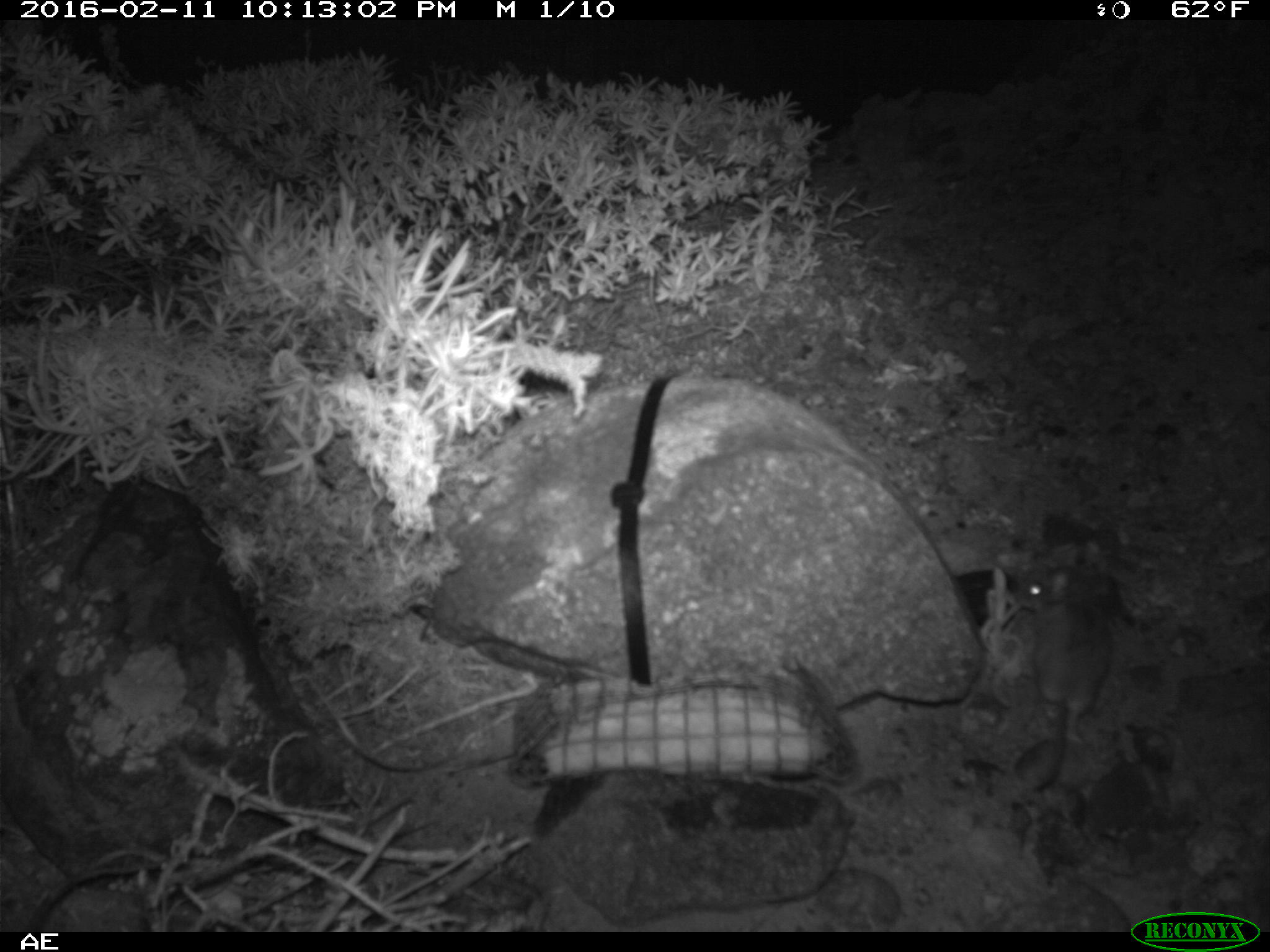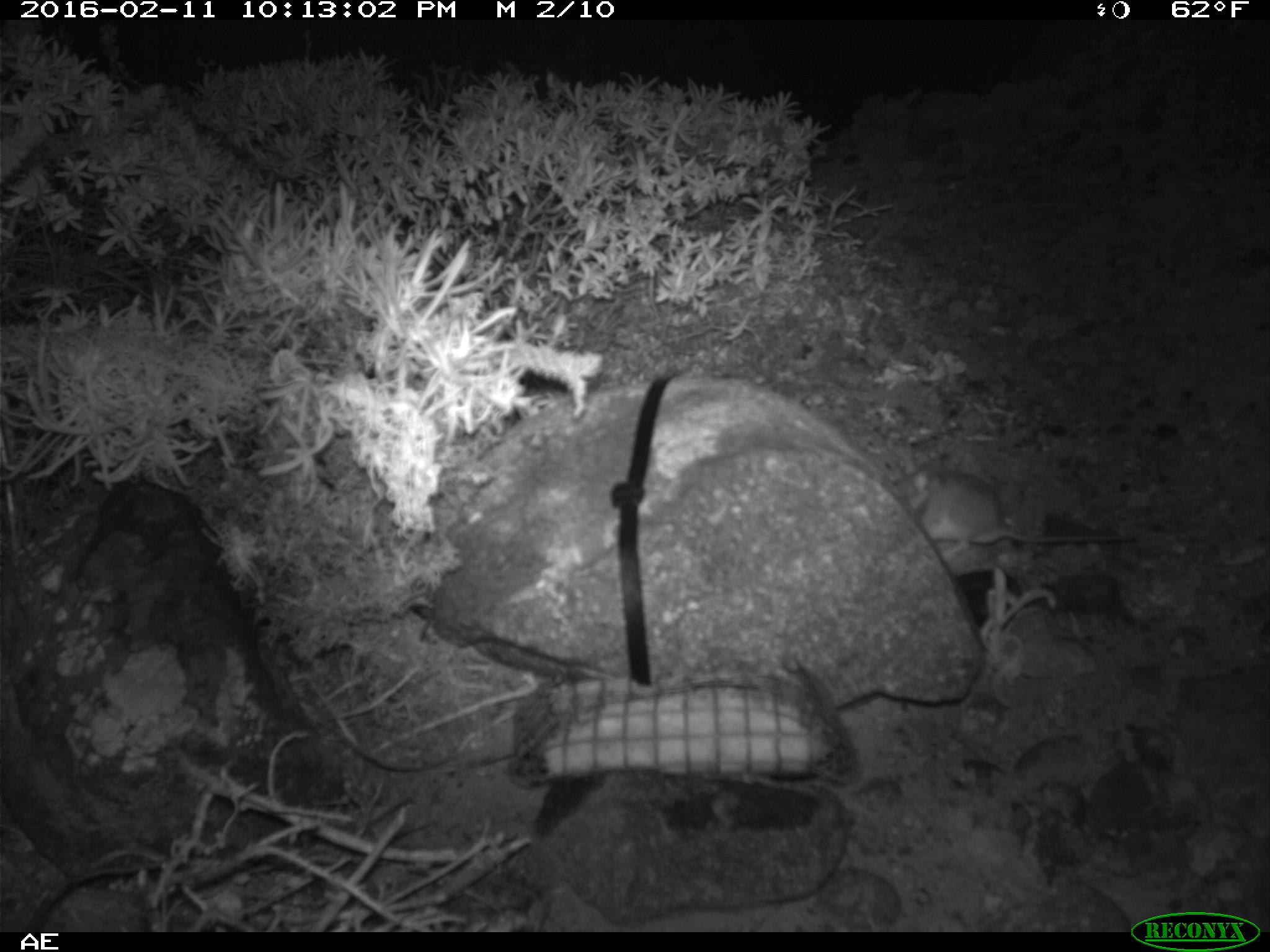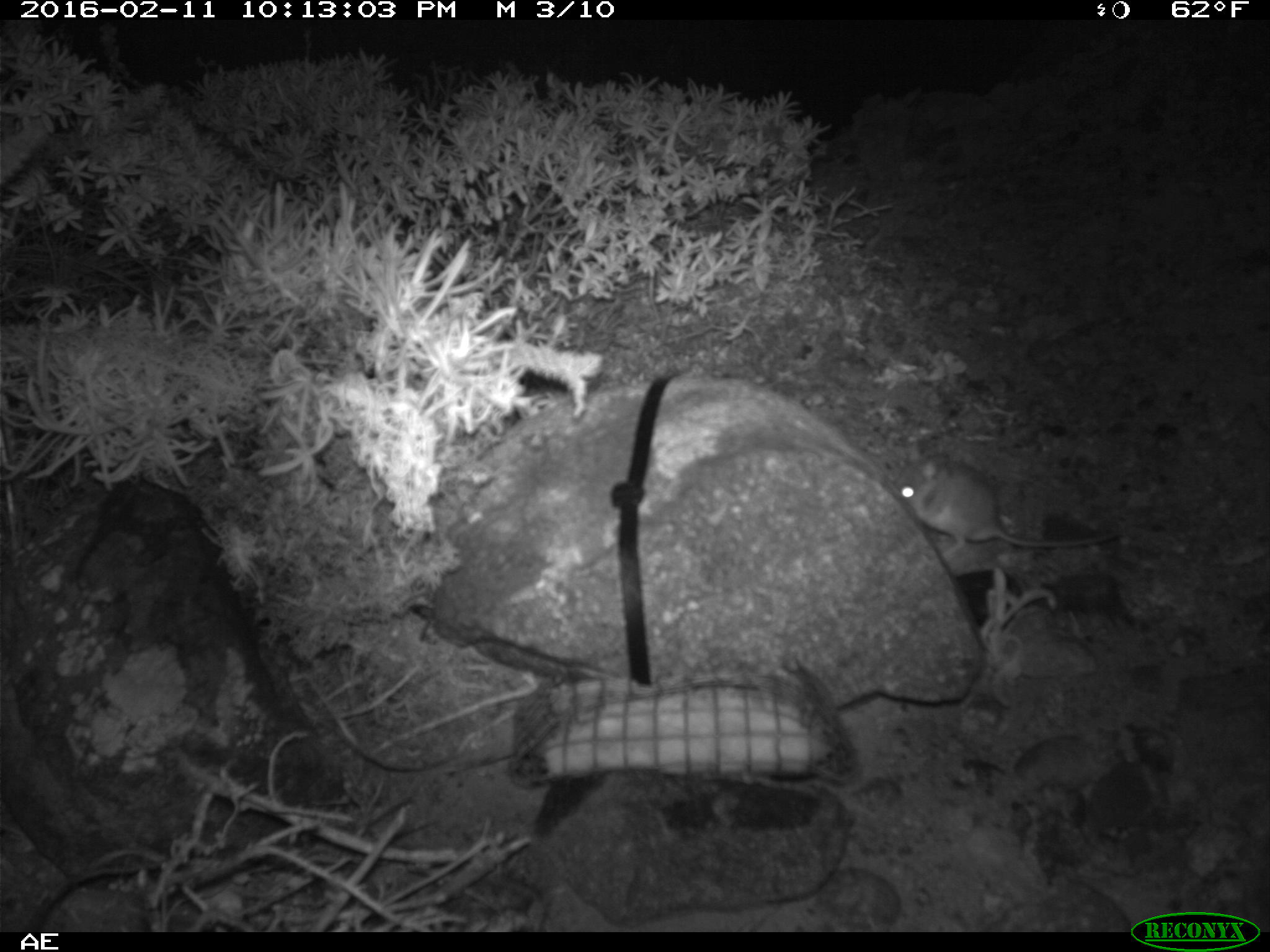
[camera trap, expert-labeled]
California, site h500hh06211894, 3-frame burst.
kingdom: Animalia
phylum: Chordata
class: Mammalia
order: Rodentia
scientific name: Rodentia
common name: rodent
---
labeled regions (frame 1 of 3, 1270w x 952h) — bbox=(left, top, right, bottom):
rodent: bbox=(1022, 565, 1112, 791)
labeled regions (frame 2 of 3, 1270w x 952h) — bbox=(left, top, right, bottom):
rodent: bbox=(895, 464, 1132, 559)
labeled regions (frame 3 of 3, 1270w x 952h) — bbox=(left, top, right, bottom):
rodent: bbox=(897, 451, 1122, 562)